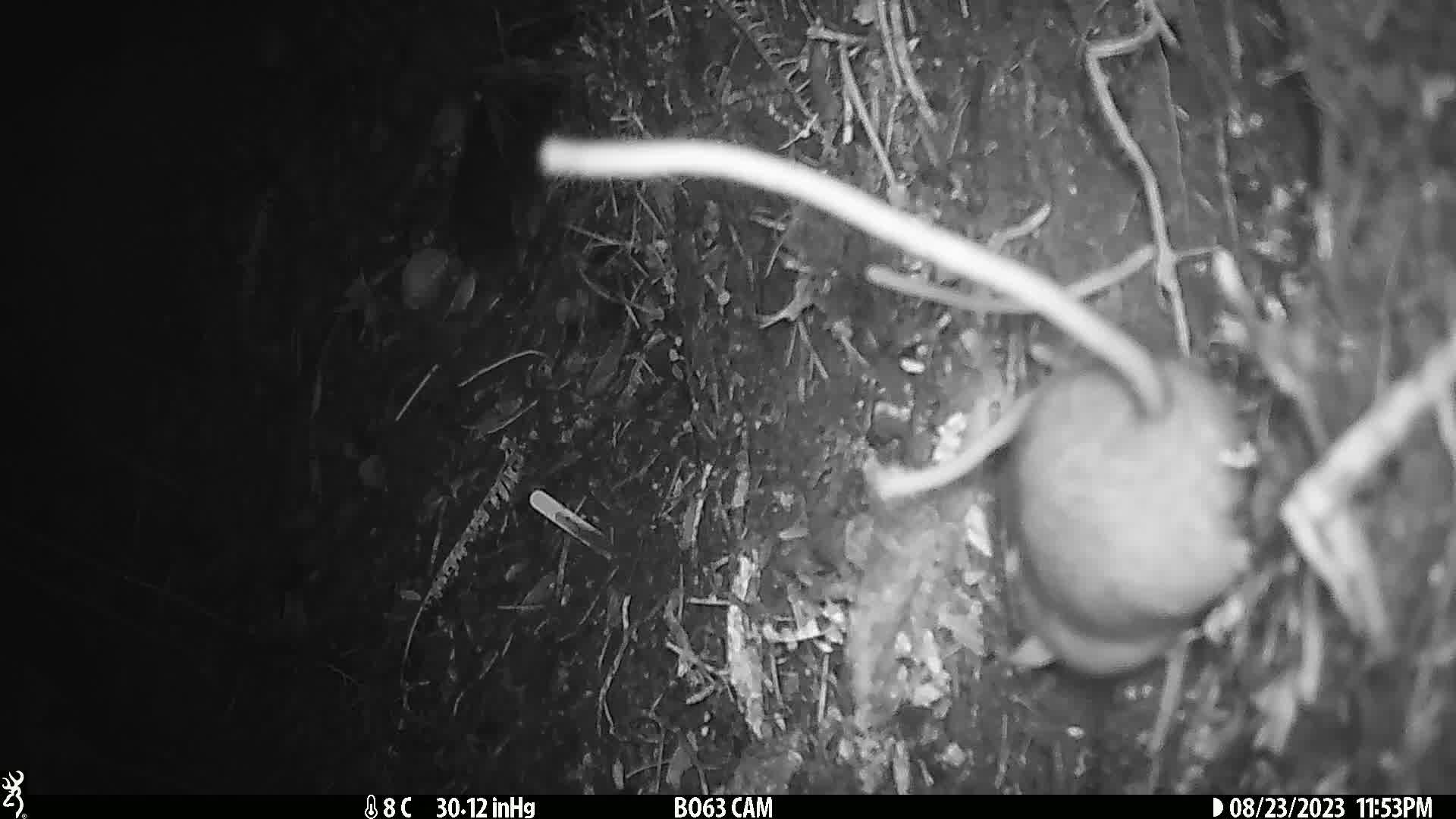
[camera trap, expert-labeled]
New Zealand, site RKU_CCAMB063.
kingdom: Animalia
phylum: Chordata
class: Mammalia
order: Rodentia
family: Muridae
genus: Rattus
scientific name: Rattus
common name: rat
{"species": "rat (Rattus)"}